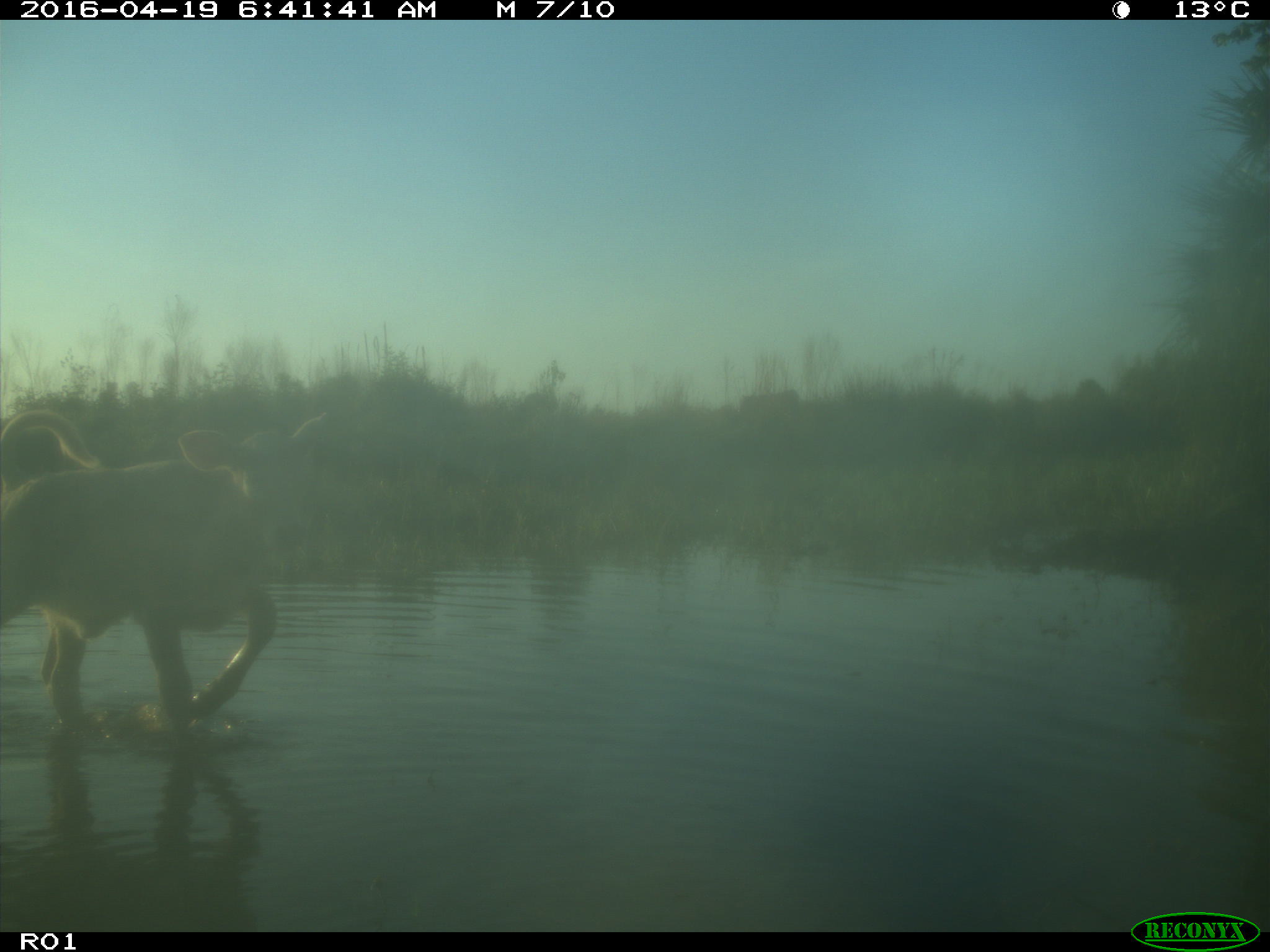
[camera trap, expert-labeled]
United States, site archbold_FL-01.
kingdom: Animalia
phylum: Chordata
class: Mammalia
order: Artiodactyla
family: Bovidae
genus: Bos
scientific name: Bos taurus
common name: domestic cow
Bos taurus (domestic cow).